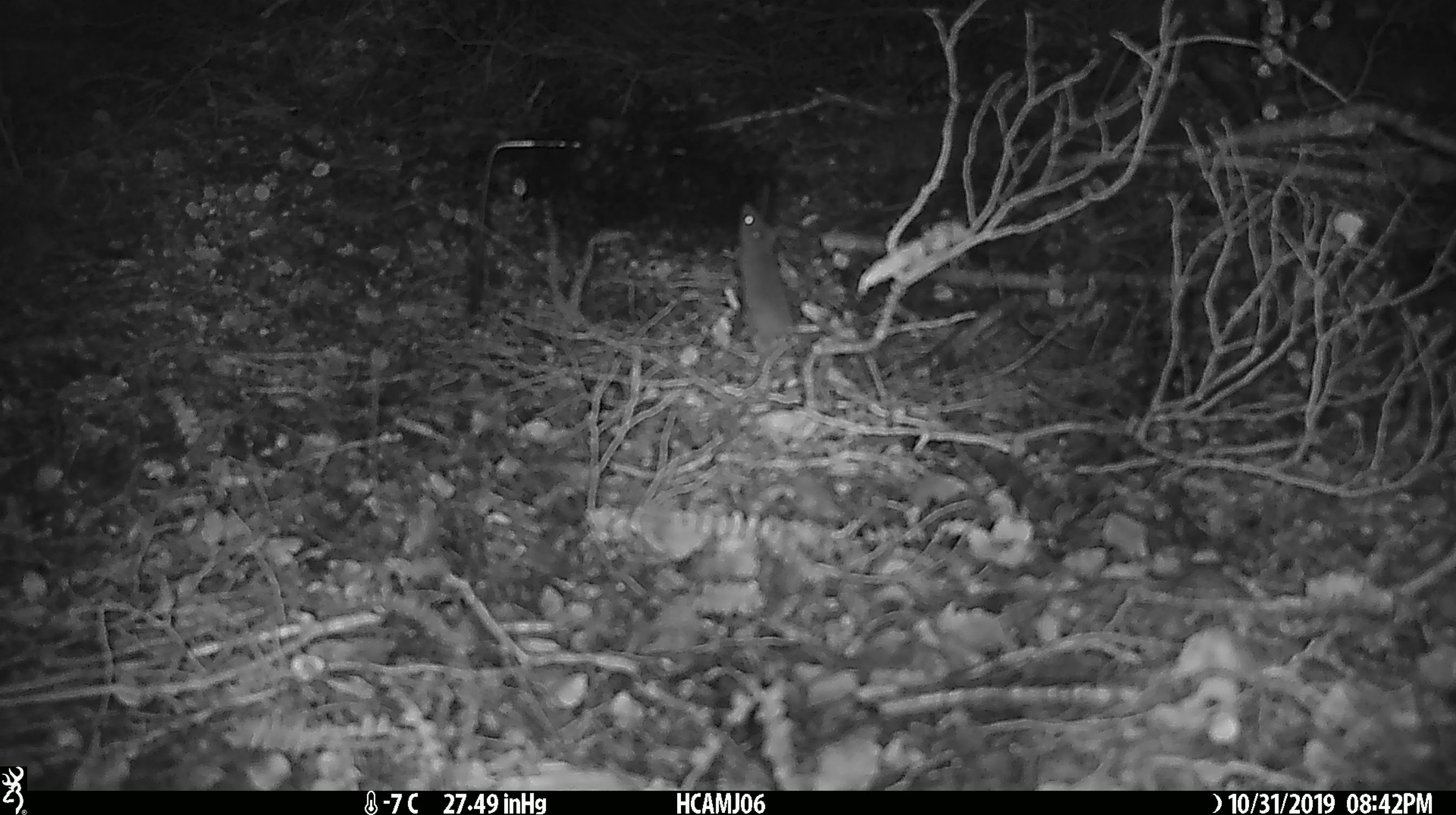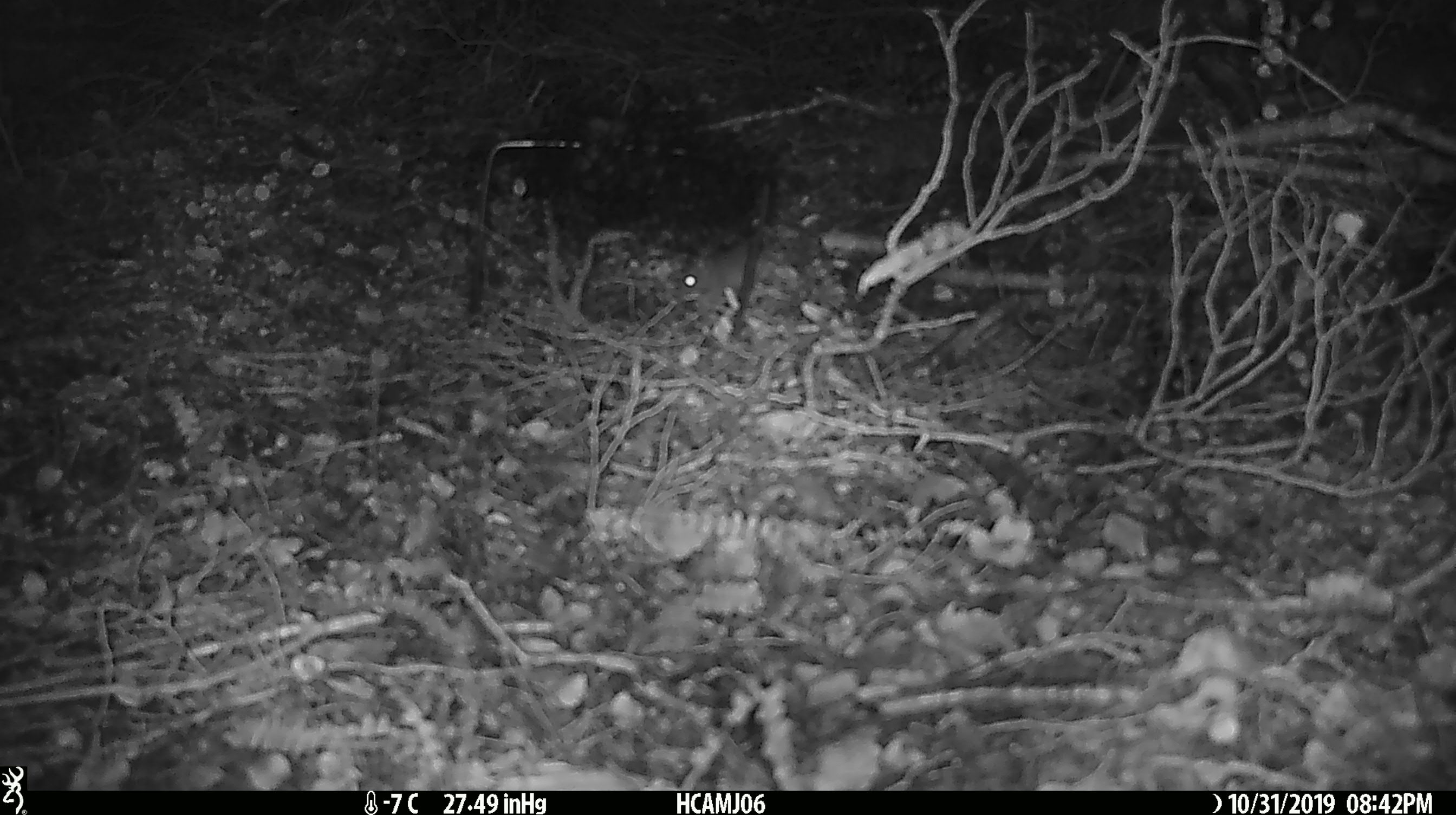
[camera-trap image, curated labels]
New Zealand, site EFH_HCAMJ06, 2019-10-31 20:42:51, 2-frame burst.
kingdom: Animalia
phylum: Chordata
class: Mammalia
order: Rodentia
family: Muridae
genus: Mus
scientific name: Mus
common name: mouse